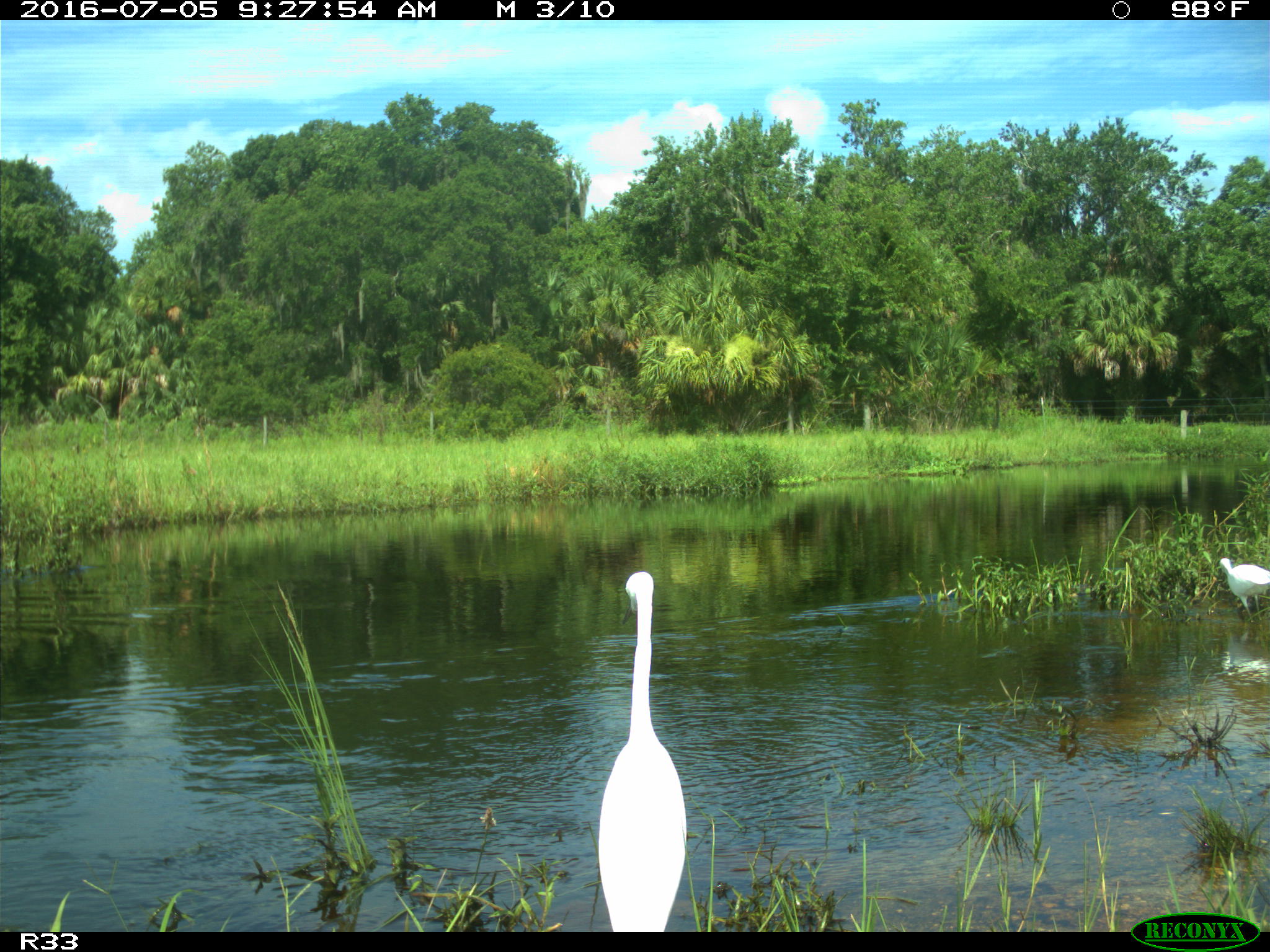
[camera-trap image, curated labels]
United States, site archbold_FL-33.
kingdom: Animalia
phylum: Chordata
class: Aves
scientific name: Aves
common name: birds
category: unidentified bird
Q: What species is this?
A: Unidentified bird (birds) (Aves).